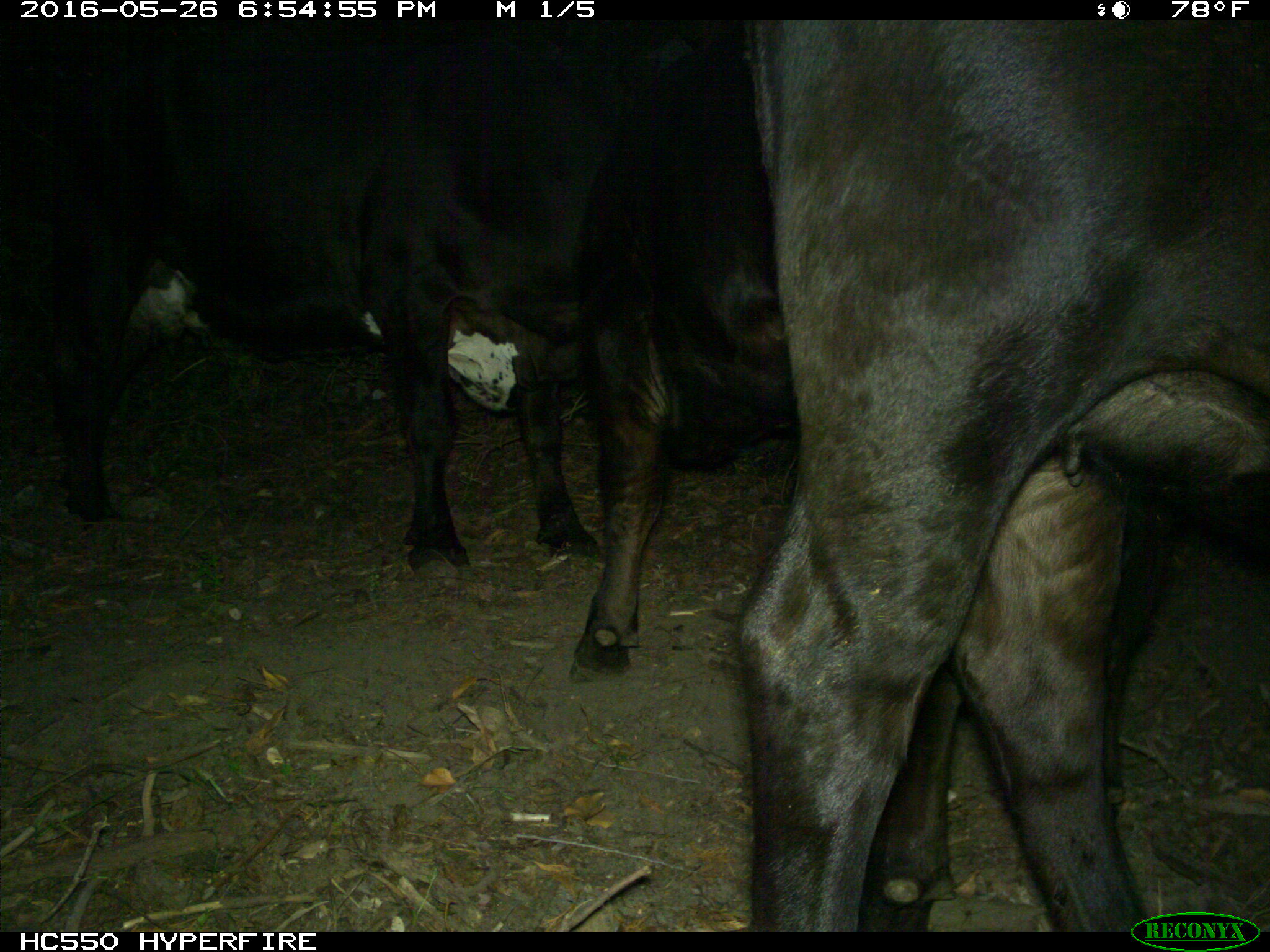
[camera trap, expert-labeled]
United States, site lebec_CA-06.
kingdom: Animalia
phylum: Chordata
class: Mammalia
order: Artiodactyla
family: Bovidae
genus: Bos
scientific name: Bos taurus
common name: domestic cow